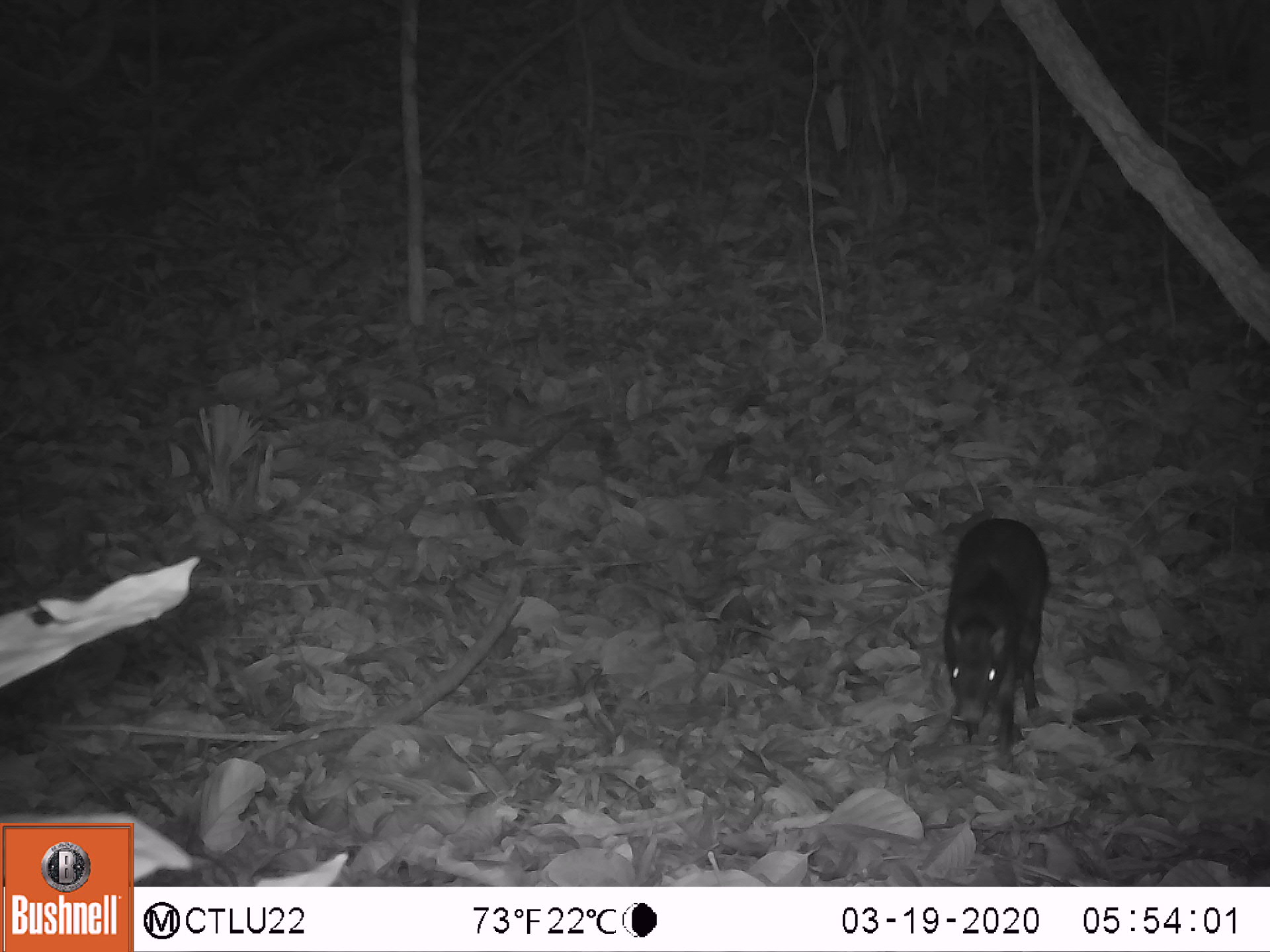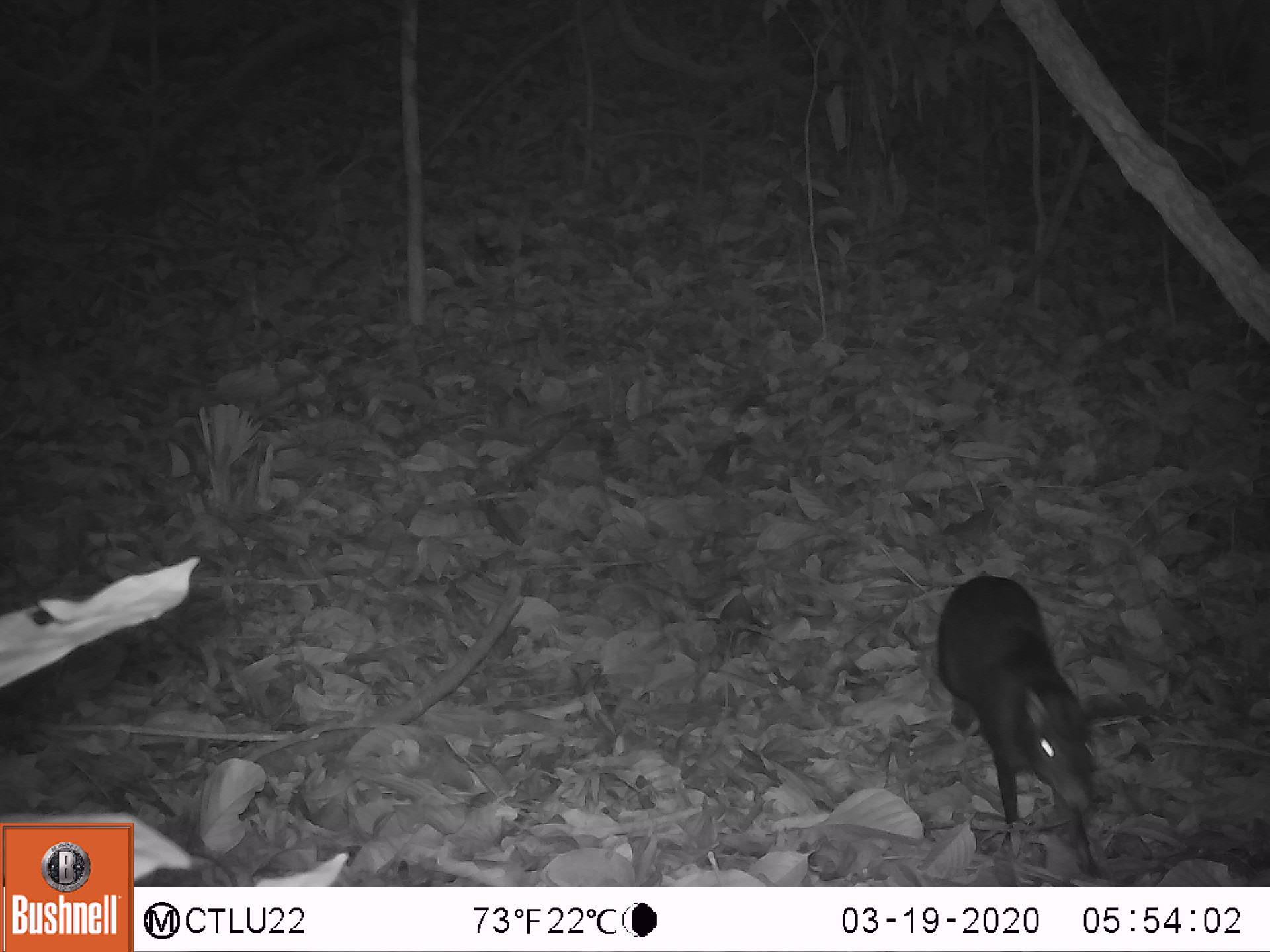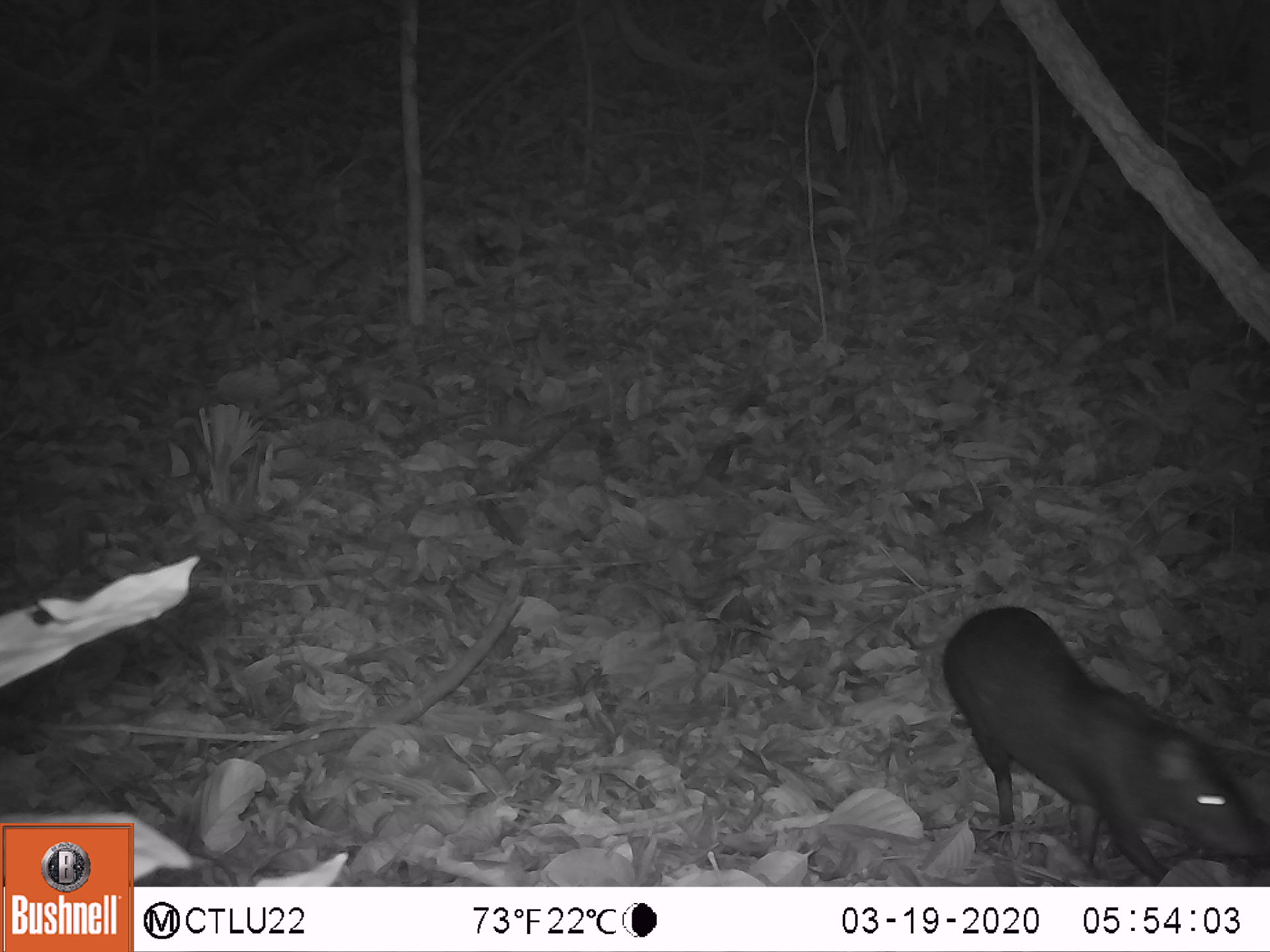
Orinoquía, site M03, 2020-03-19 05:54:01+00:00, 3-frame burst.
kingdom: Animalia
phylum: Chordata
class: Mammalia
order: Rodentia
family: Dasyproctidae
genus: Dasyprocta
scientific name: Dasyprocta fuliginosa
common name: black agouti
Black agouti (Dasyprocta fuliginosa).